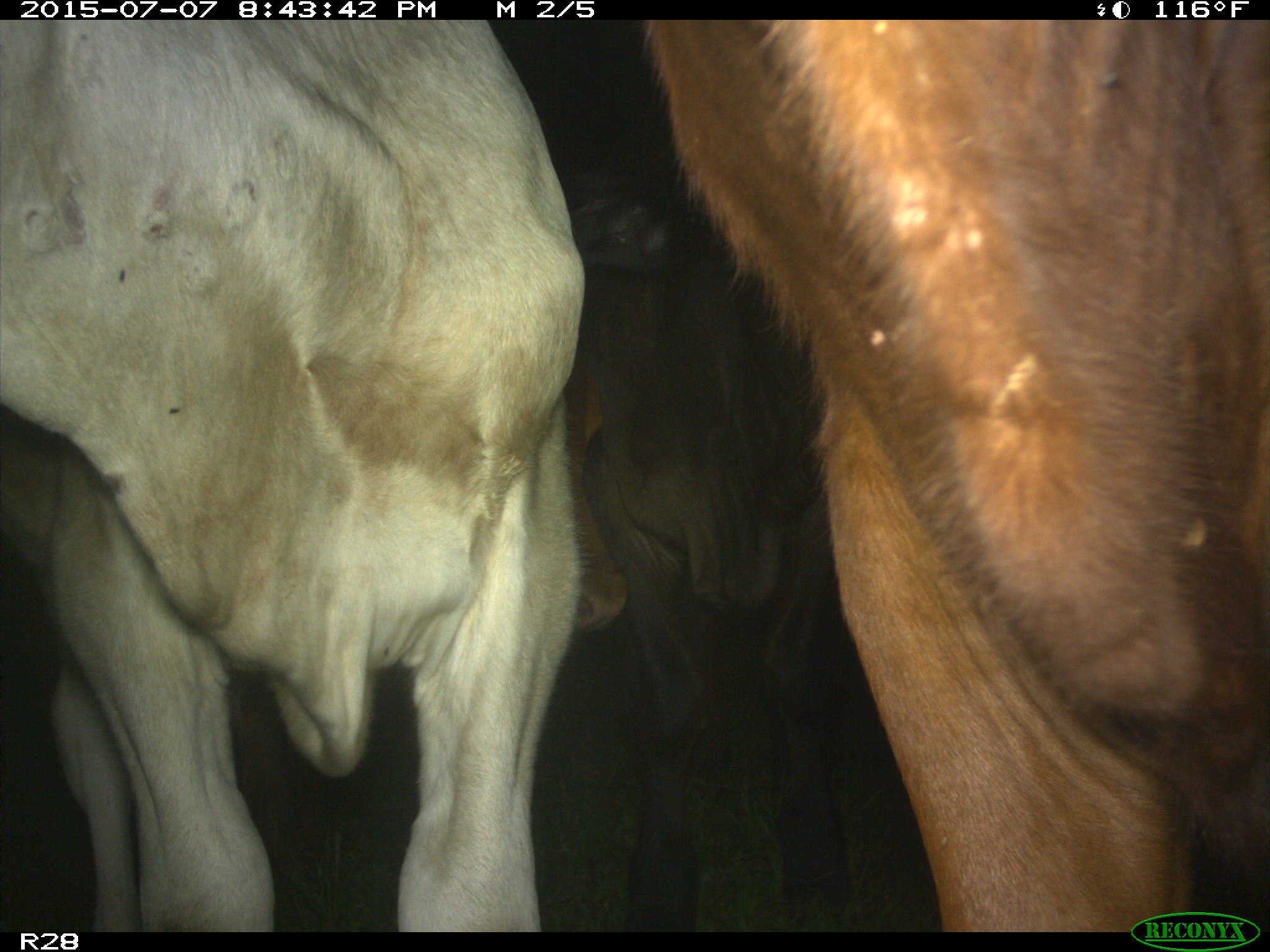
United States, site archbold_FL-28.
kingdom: Animalia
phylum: Chordata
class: Mammalia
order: Artiodactyla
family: Bovidae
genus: Bos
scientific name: Bos taurus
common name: domestic cow